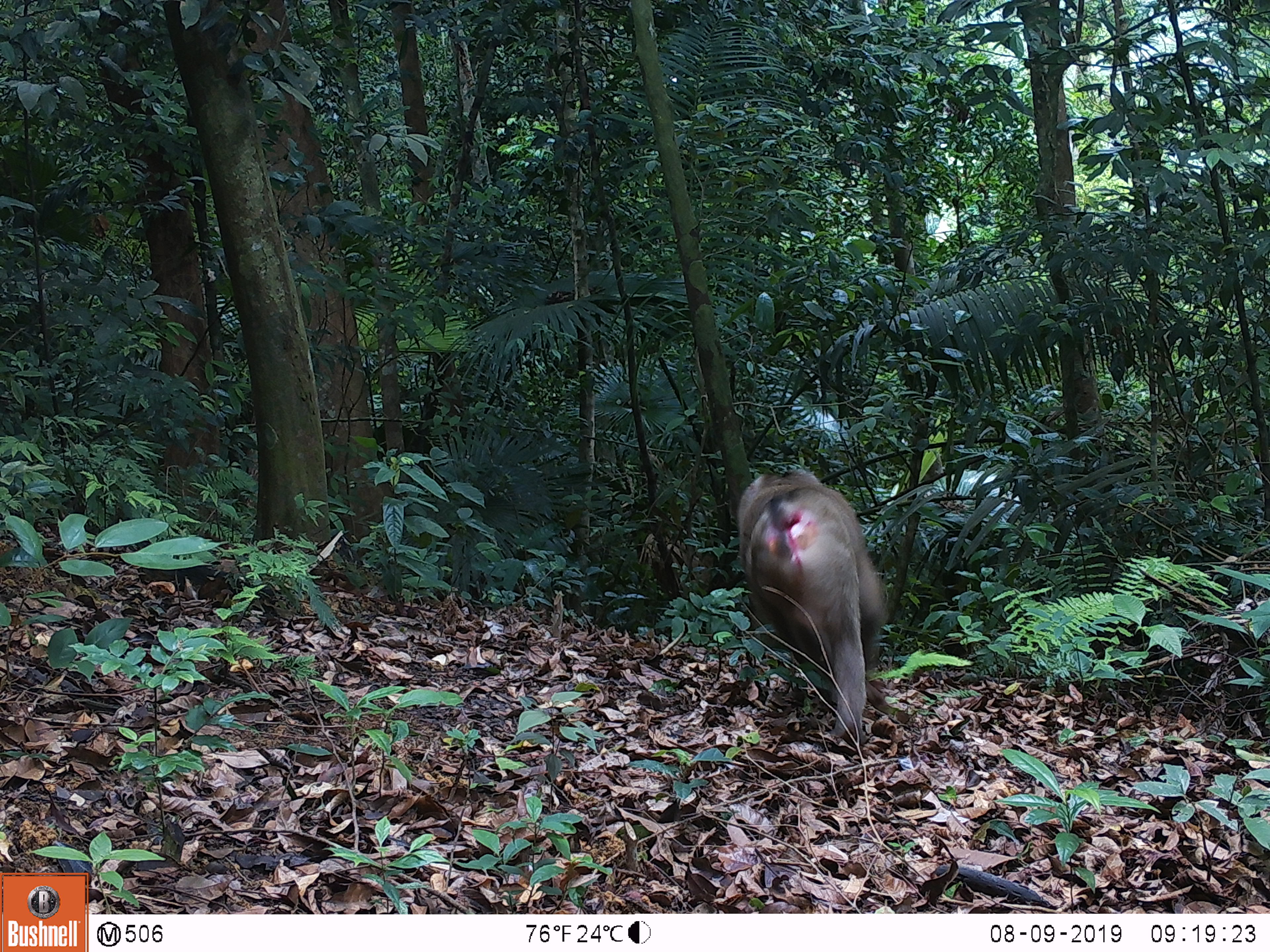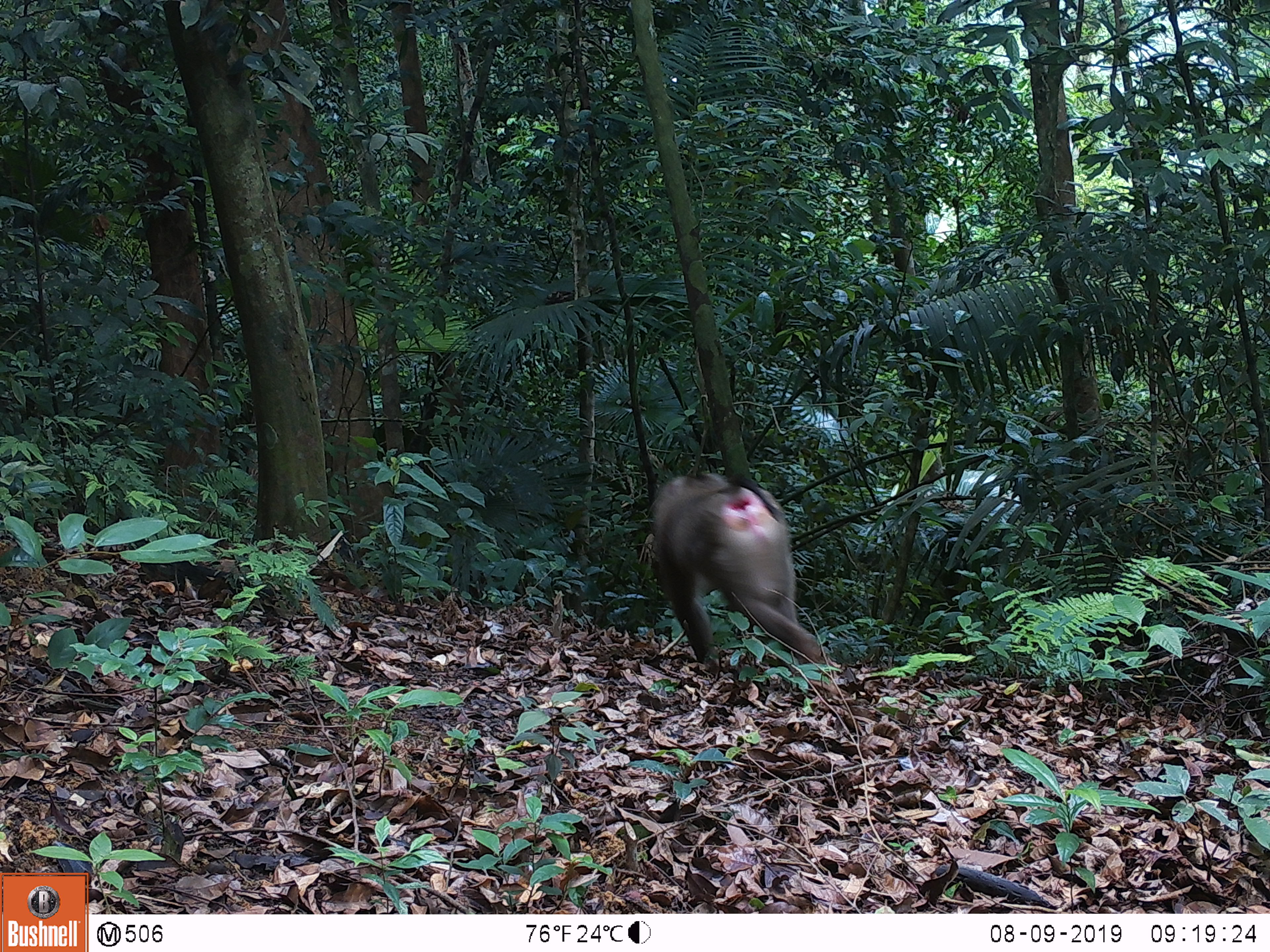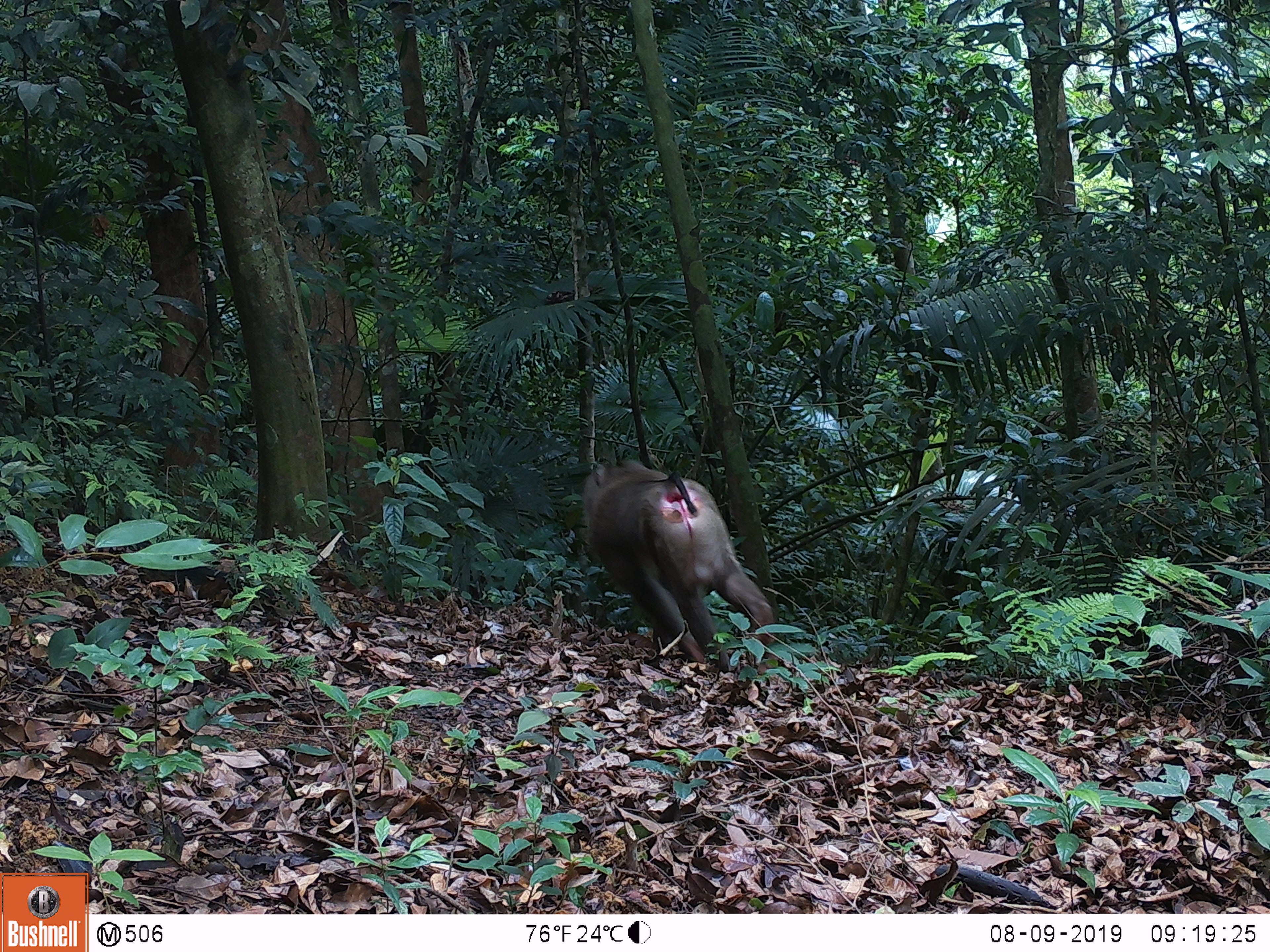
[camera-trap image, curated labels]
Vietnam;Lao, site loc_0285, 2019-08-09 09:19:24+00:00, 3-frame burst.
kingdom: Animalia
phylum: Chordata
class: Mammalia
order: Primates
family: Cercopithecidae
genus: Macaca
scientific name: Macaca nemestrina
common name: pig-tailed macaque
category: pig tailed macaque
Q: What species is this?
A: Pig tailed macaque (pig-tailed macaque) (Macaca nemestrina).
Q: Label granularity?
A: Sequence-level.